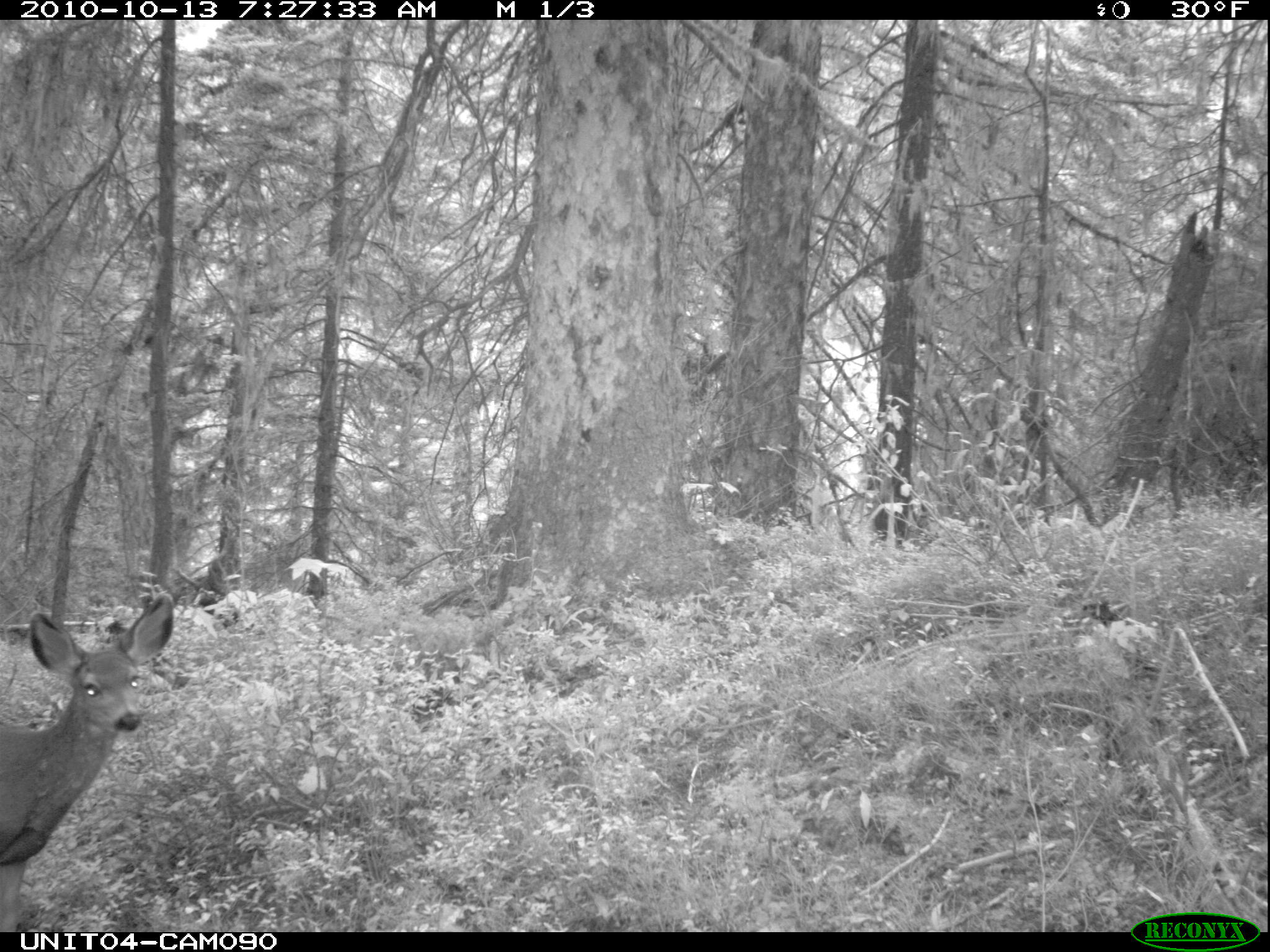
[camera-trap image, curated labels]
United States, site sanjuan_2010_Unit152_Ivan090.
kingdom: Animalia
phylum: Chordata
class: Mammalia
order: Artiodactyla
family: Cervidae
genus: Odocoileus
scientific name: Odocoileus hemionus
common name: mule deer